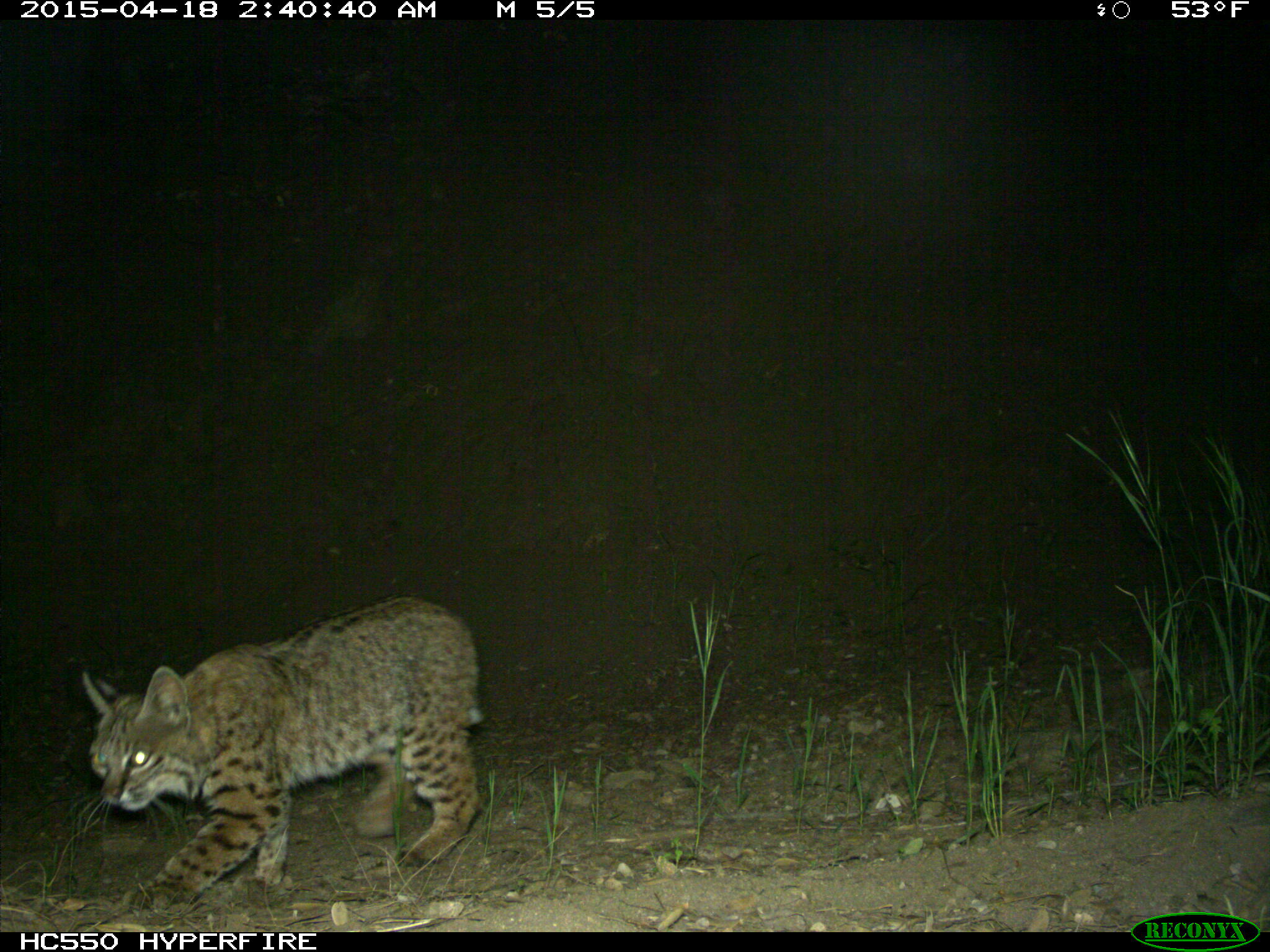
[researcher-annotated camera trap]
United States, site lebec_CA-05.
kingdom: Animalia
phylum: Chordata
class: Mammalia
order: Carnivora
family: Felidae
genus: Lynx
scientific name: Lynx rufus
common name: bobcat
Lynx rufus (bobcat).